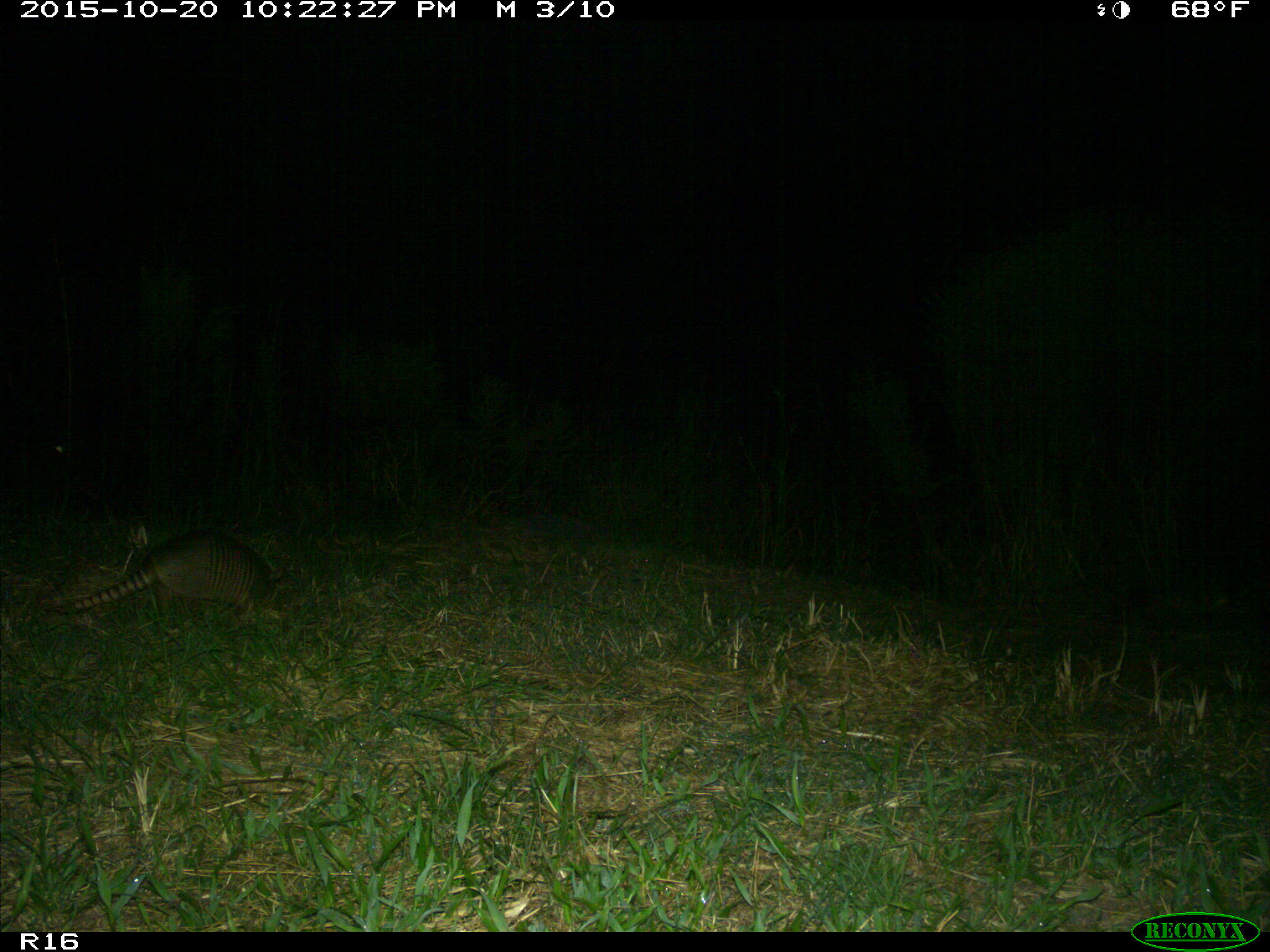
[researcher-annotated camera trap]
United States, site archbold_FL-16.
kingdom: Animalia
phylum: Chordata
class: Mammalia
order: Cingulata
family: Dasypodidae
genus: Dasypus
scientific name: Dasypus novemcinctus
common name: nine-banded armadillo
Dasypus novemcinctus (nine-banded armadillo).